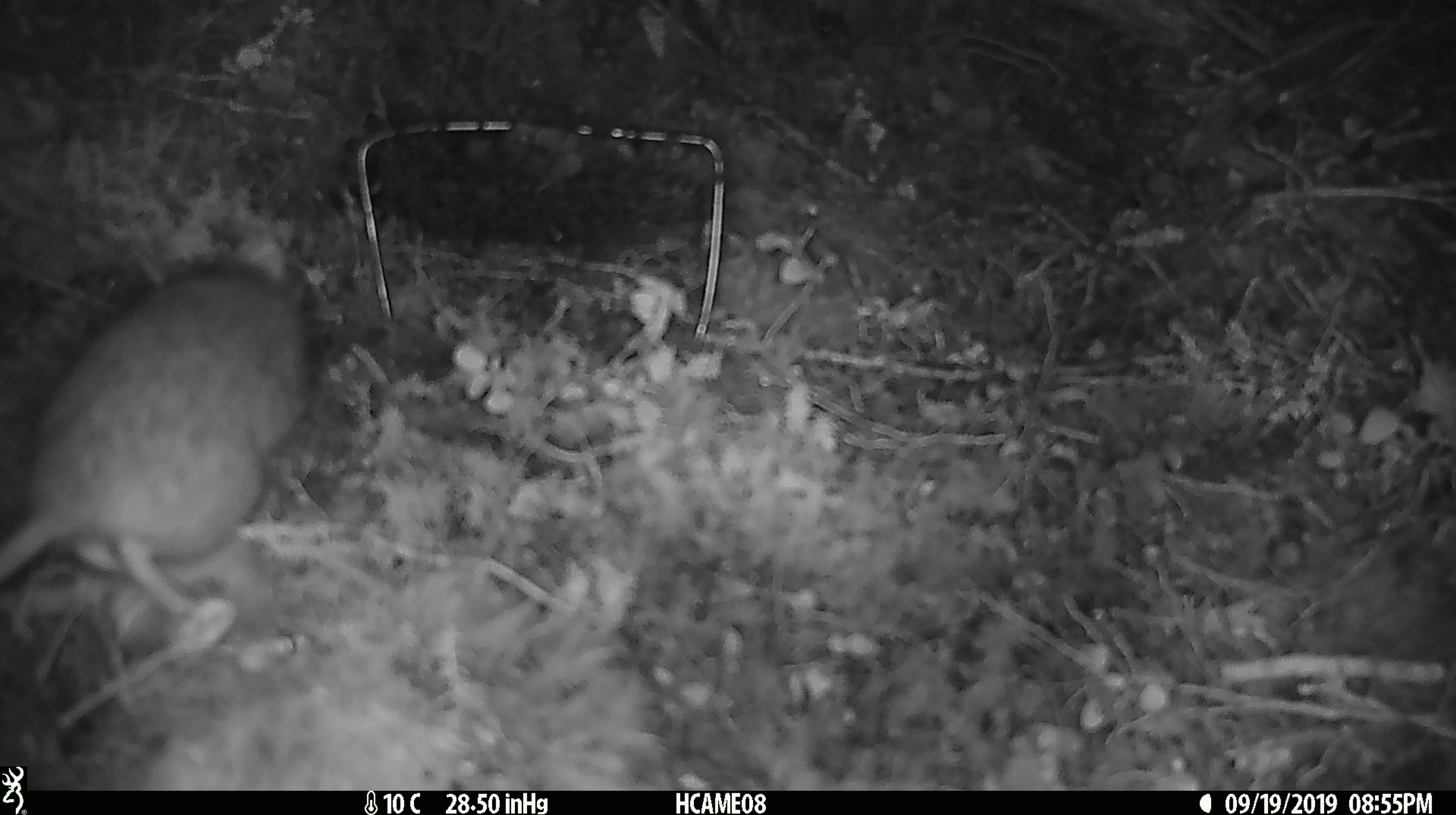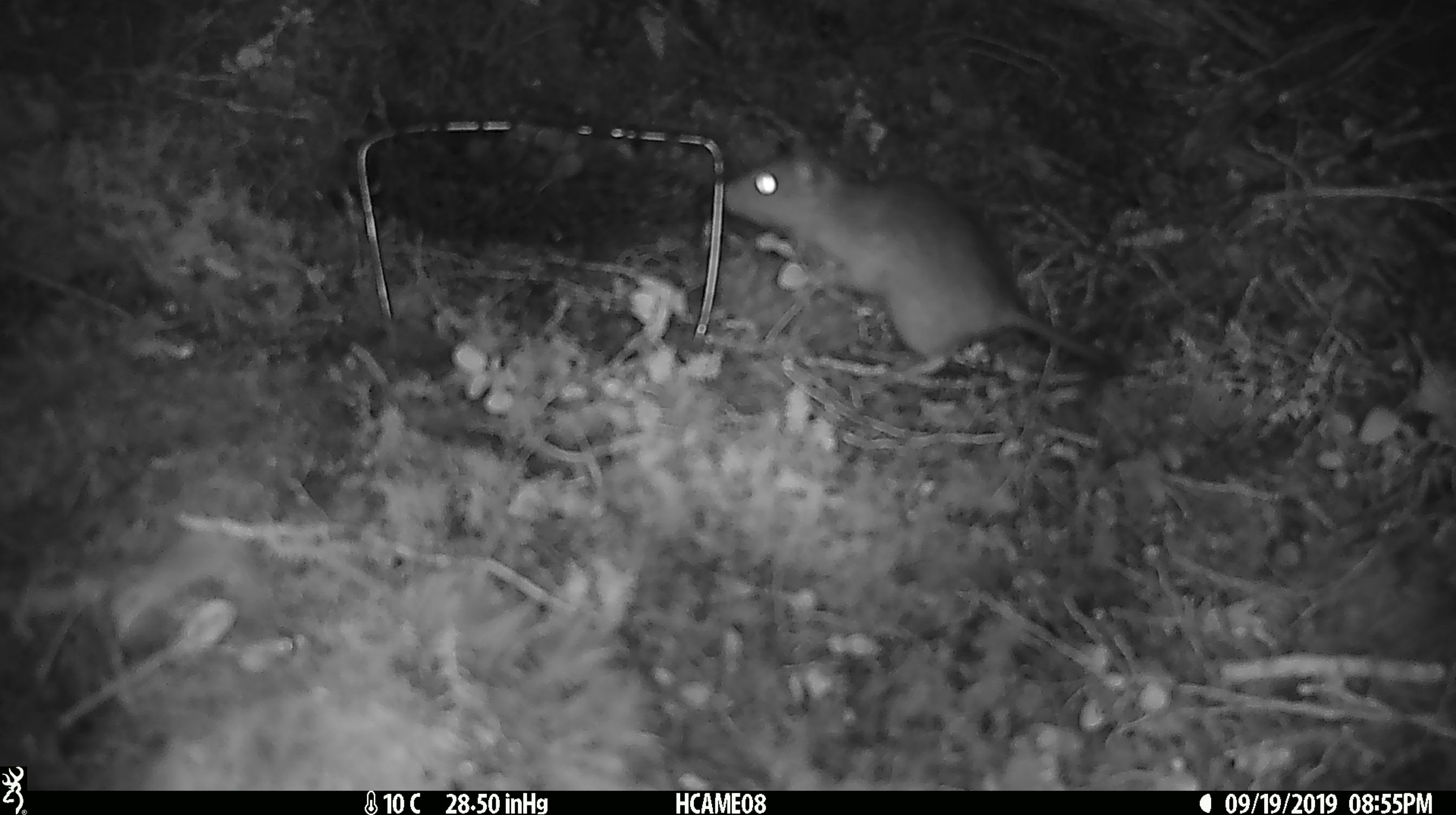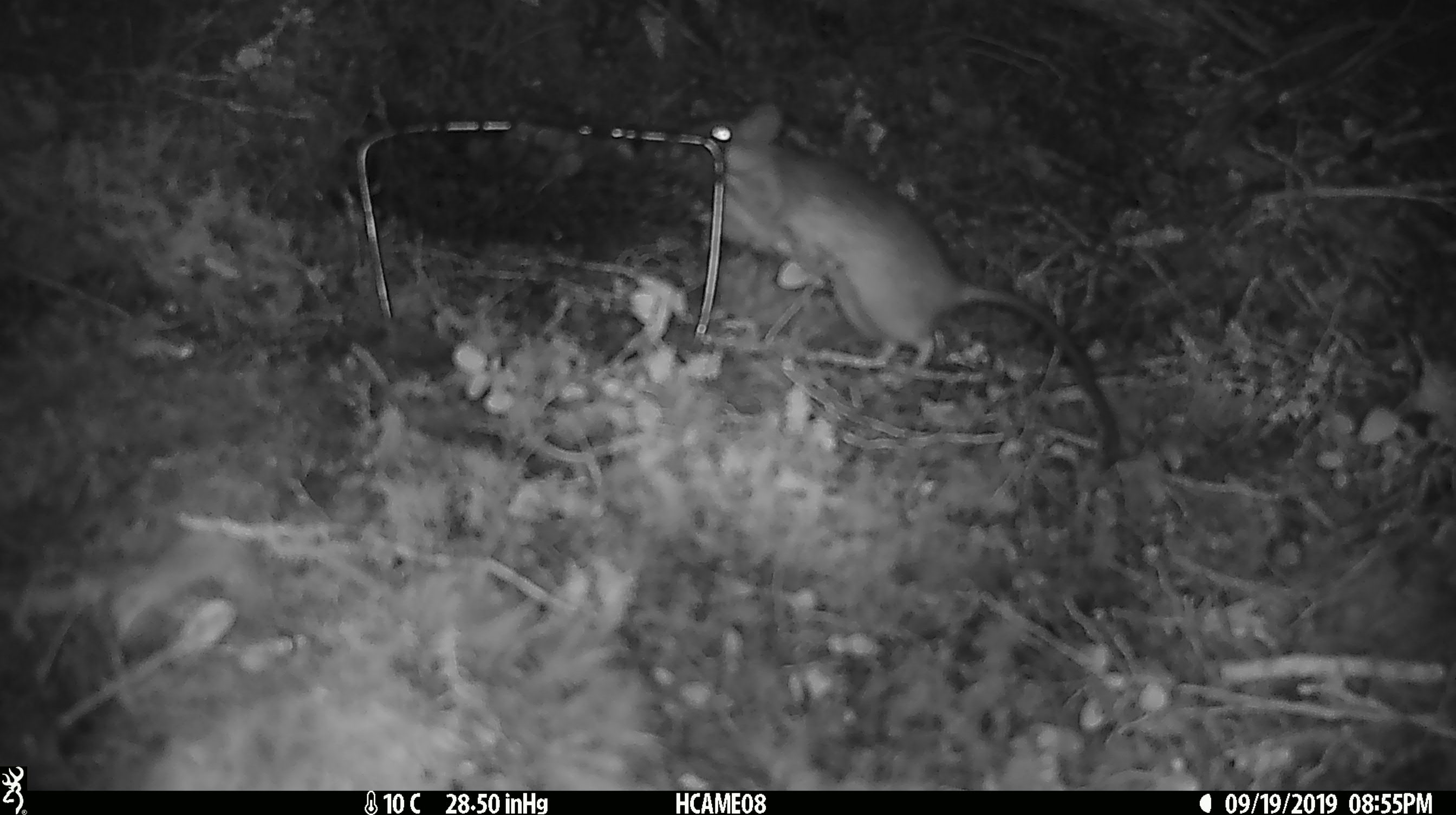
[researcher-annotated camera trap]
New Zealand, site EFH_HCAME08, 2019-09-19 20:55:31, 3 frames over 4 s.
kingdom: Animalia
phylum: Chordata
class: Mammalia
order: Rodentia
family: Muridae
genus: Rattus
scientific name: Rattus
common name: rat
Rat (Rattus).